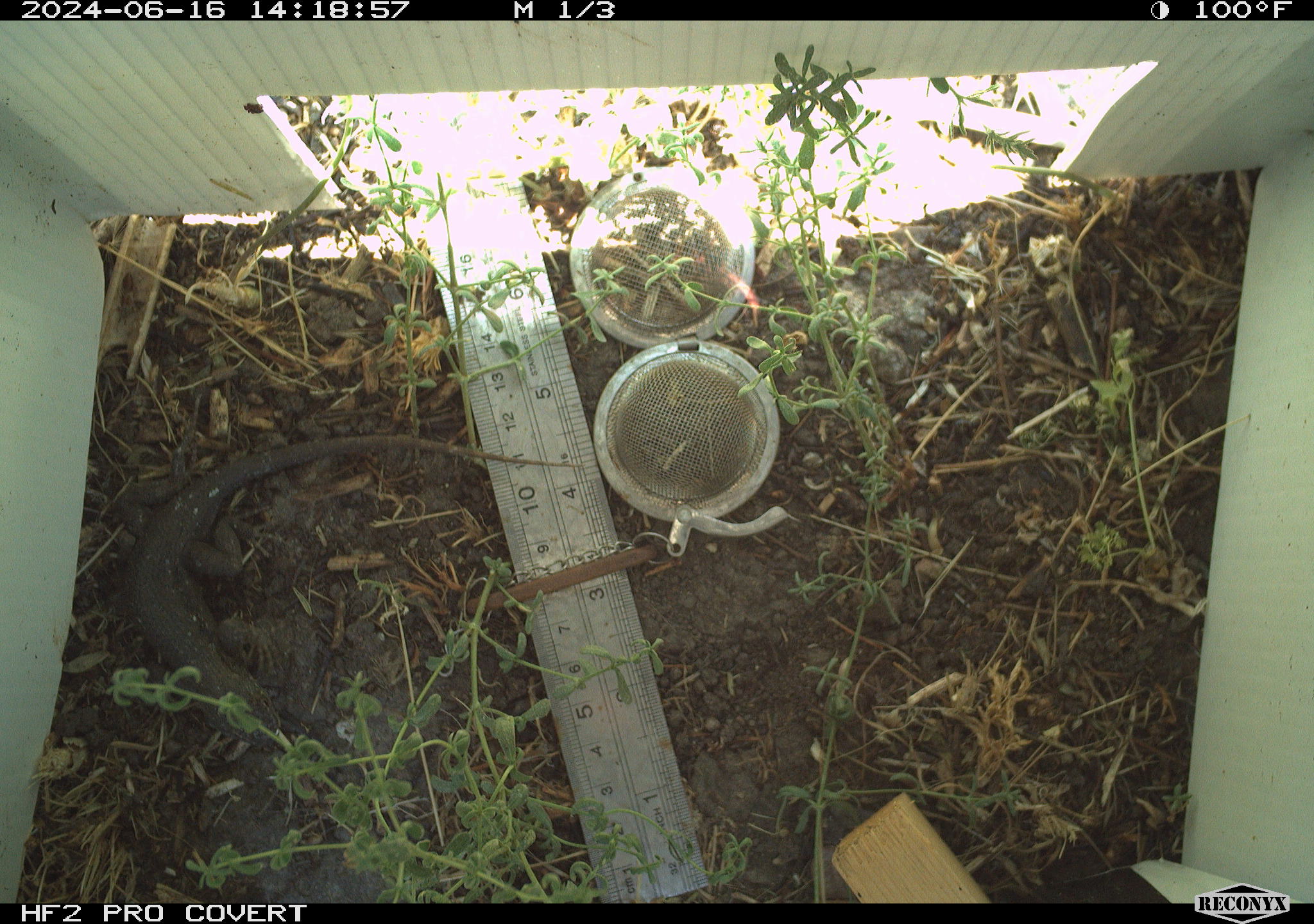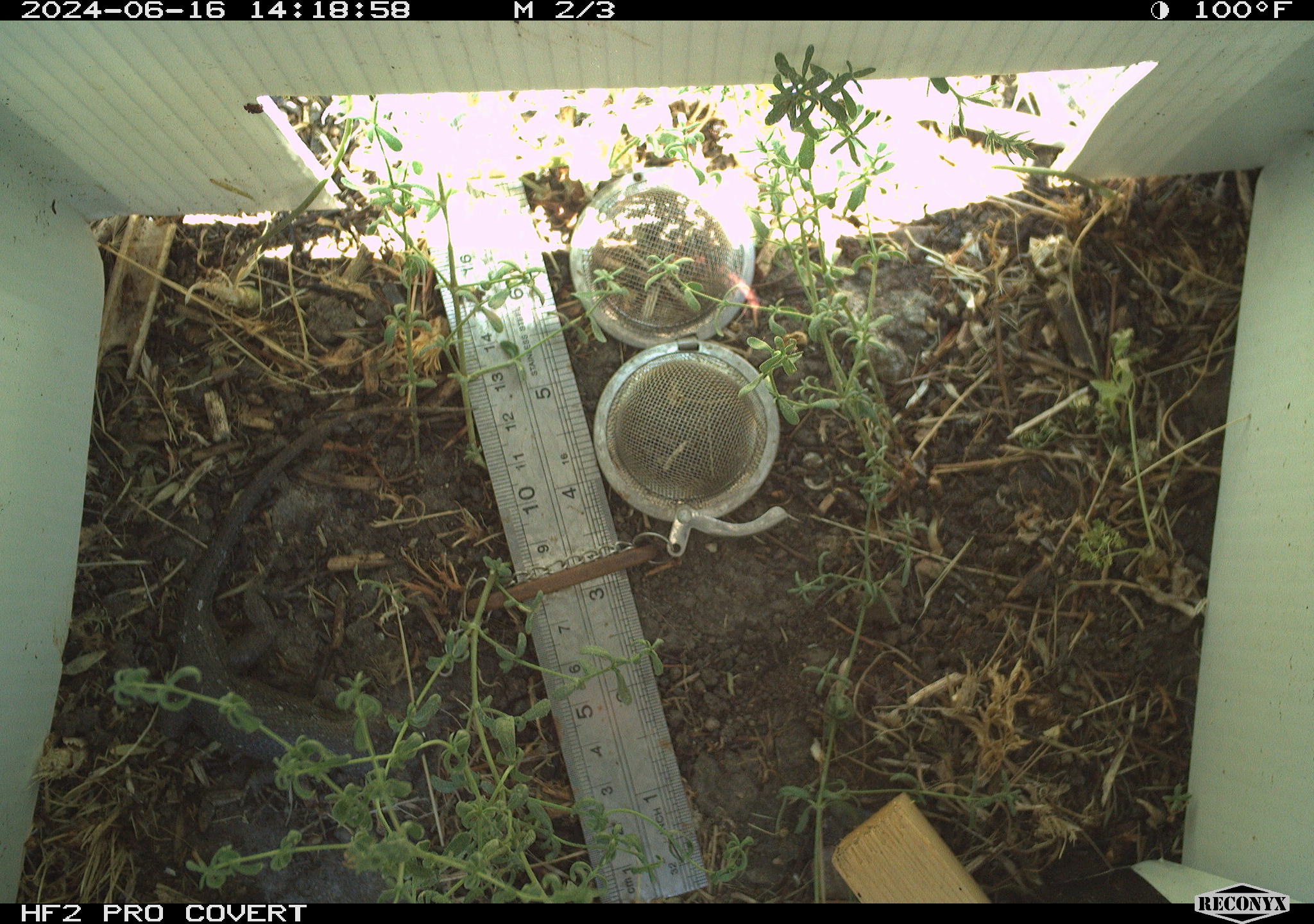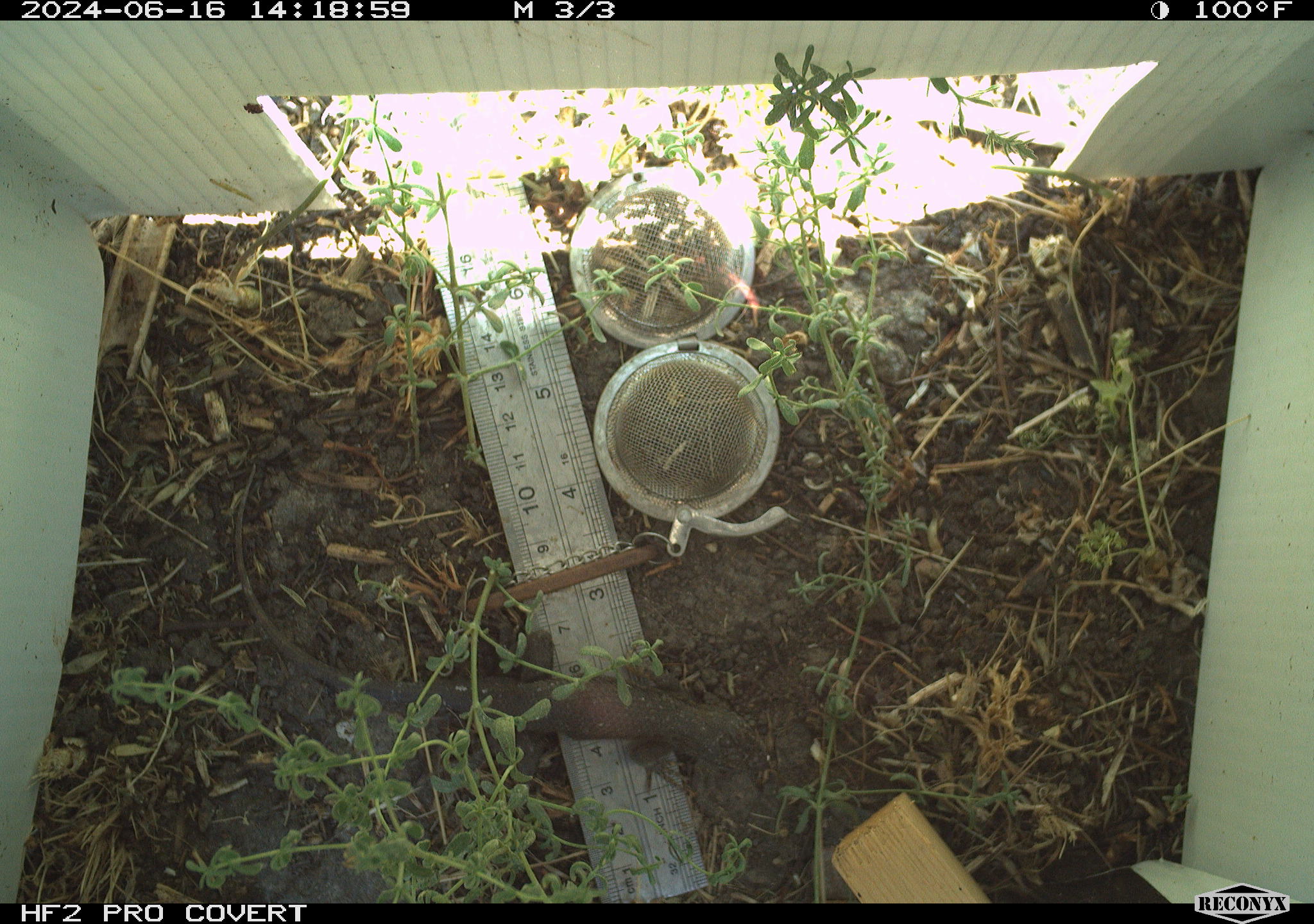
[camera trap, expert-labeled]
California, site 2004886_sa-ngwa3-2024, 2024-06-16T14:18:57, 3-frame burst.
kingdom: Animalia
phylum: Chordata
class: Reptilia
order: Squamata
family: Phrynosomatidae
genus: Sceloporus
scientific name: Sceloporus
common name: spiny lizards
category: sceloporus species